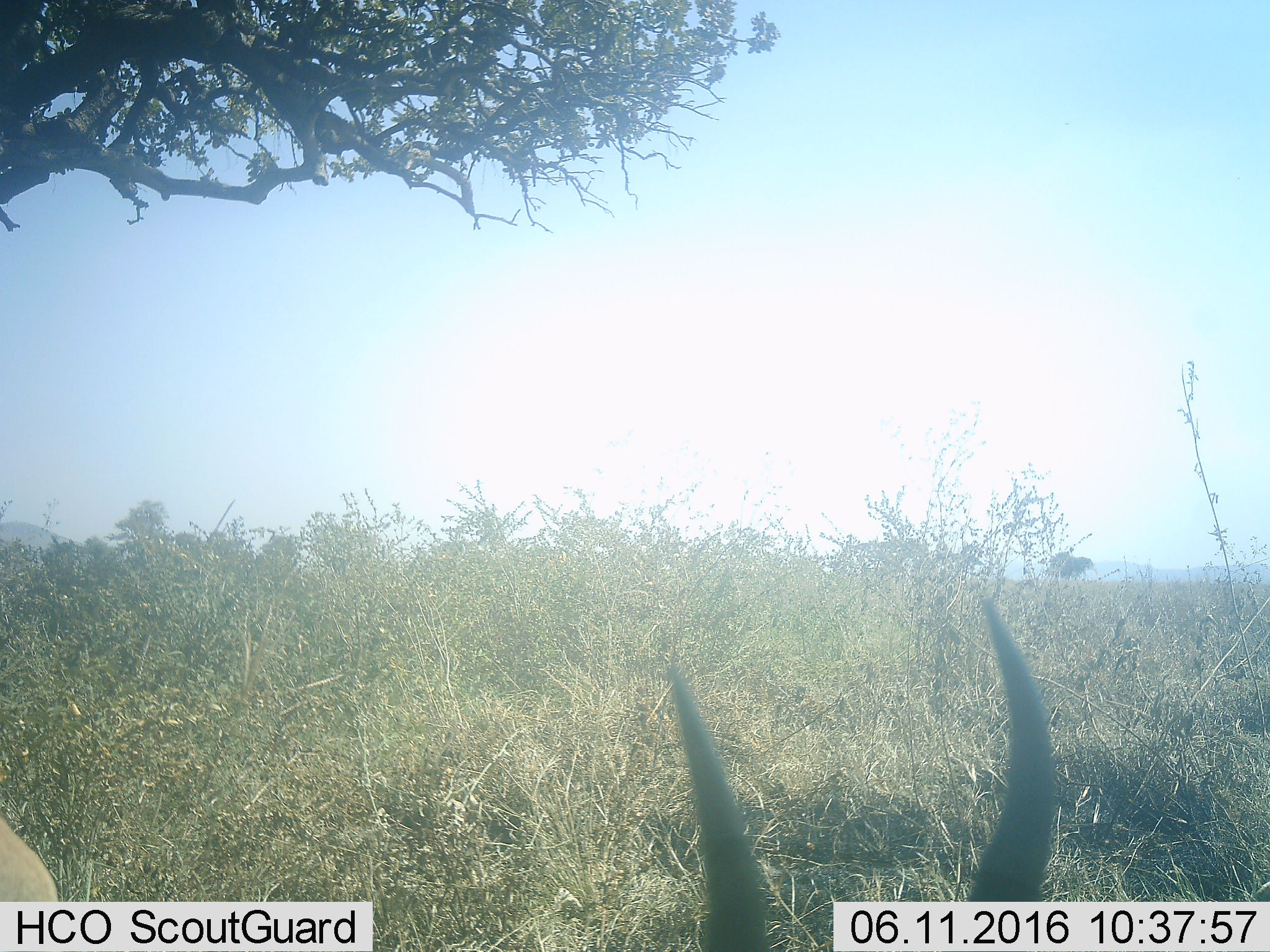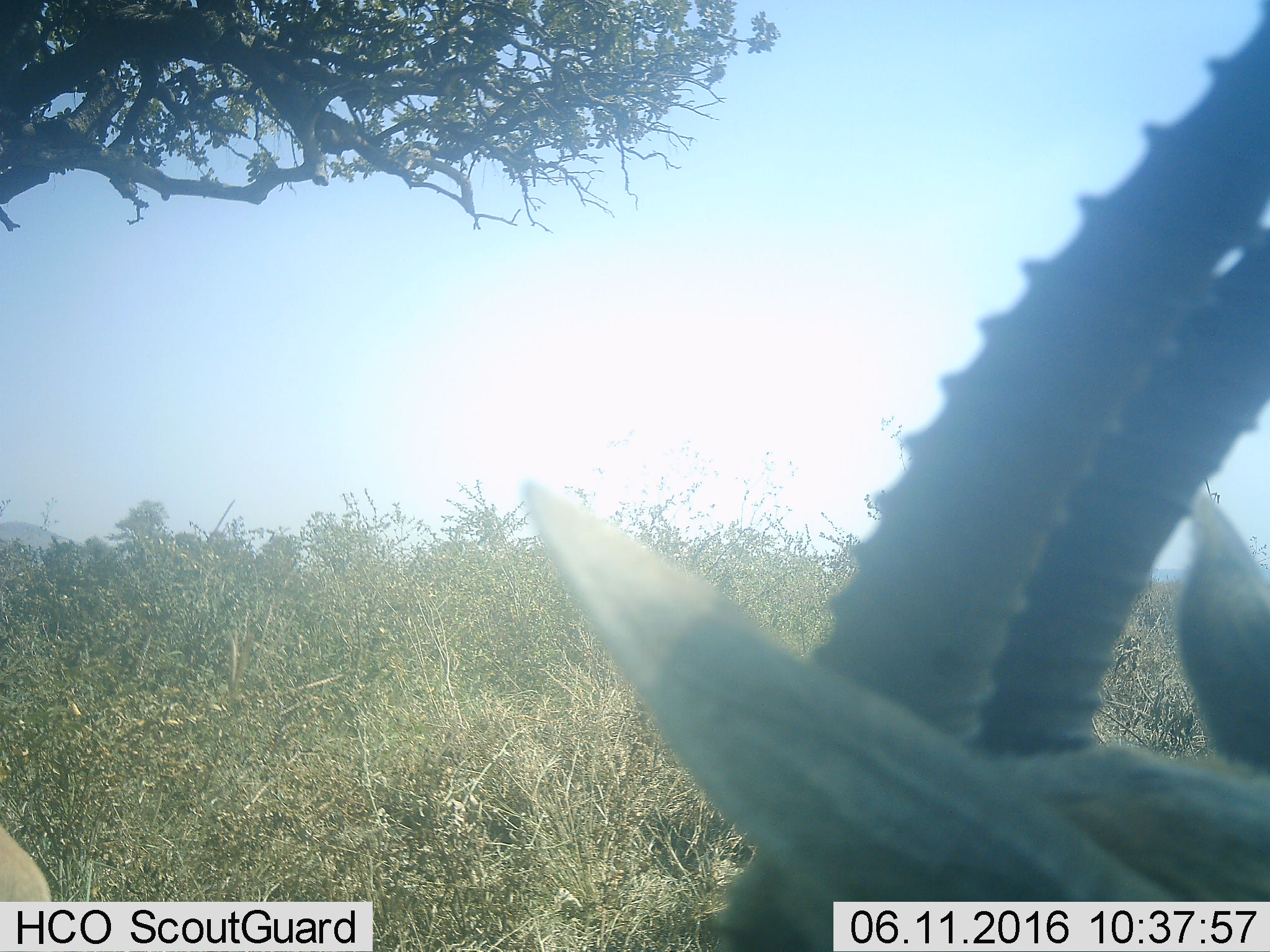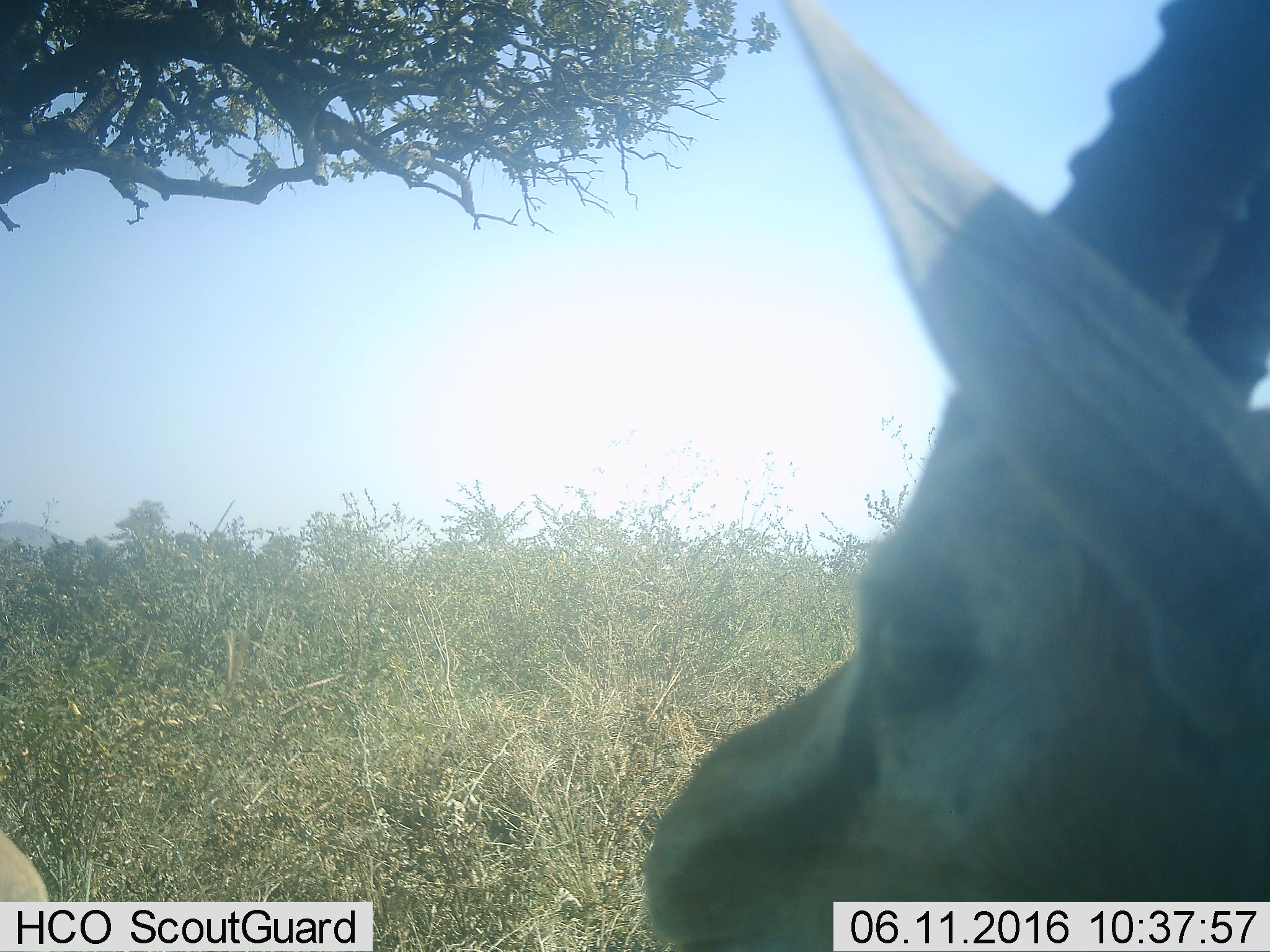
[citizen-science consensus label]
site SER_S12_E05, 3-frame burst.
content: unidentified animal